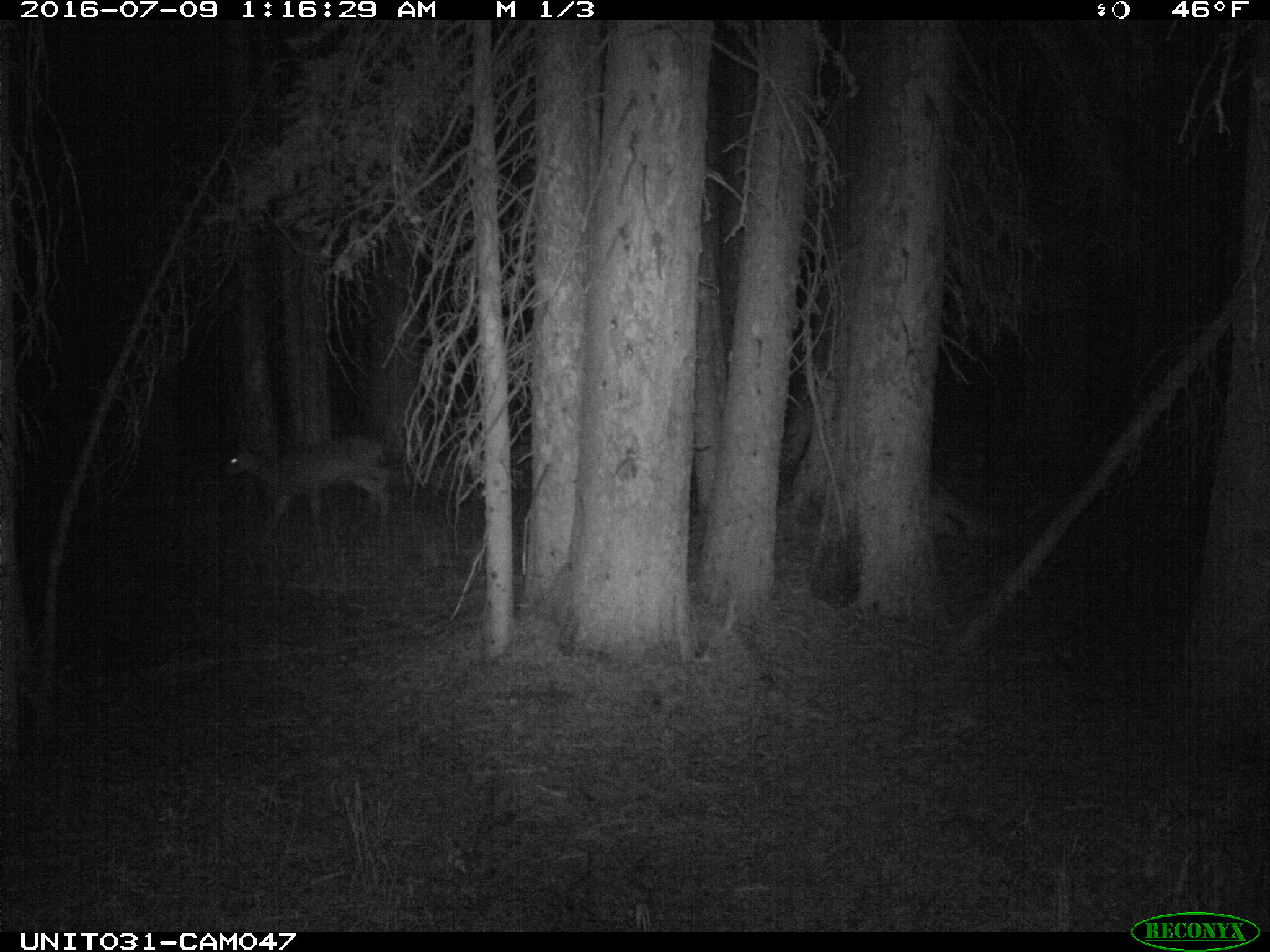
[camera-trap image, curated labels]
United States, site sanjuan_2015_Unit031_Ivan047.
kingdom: Animalia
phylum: Chordata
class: Mammalia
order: Artiodactyla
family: Cervidae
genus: Odocoileus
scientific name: Odocoileus hemionus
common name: mule deer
Odocoileus hemionus (mule deer).